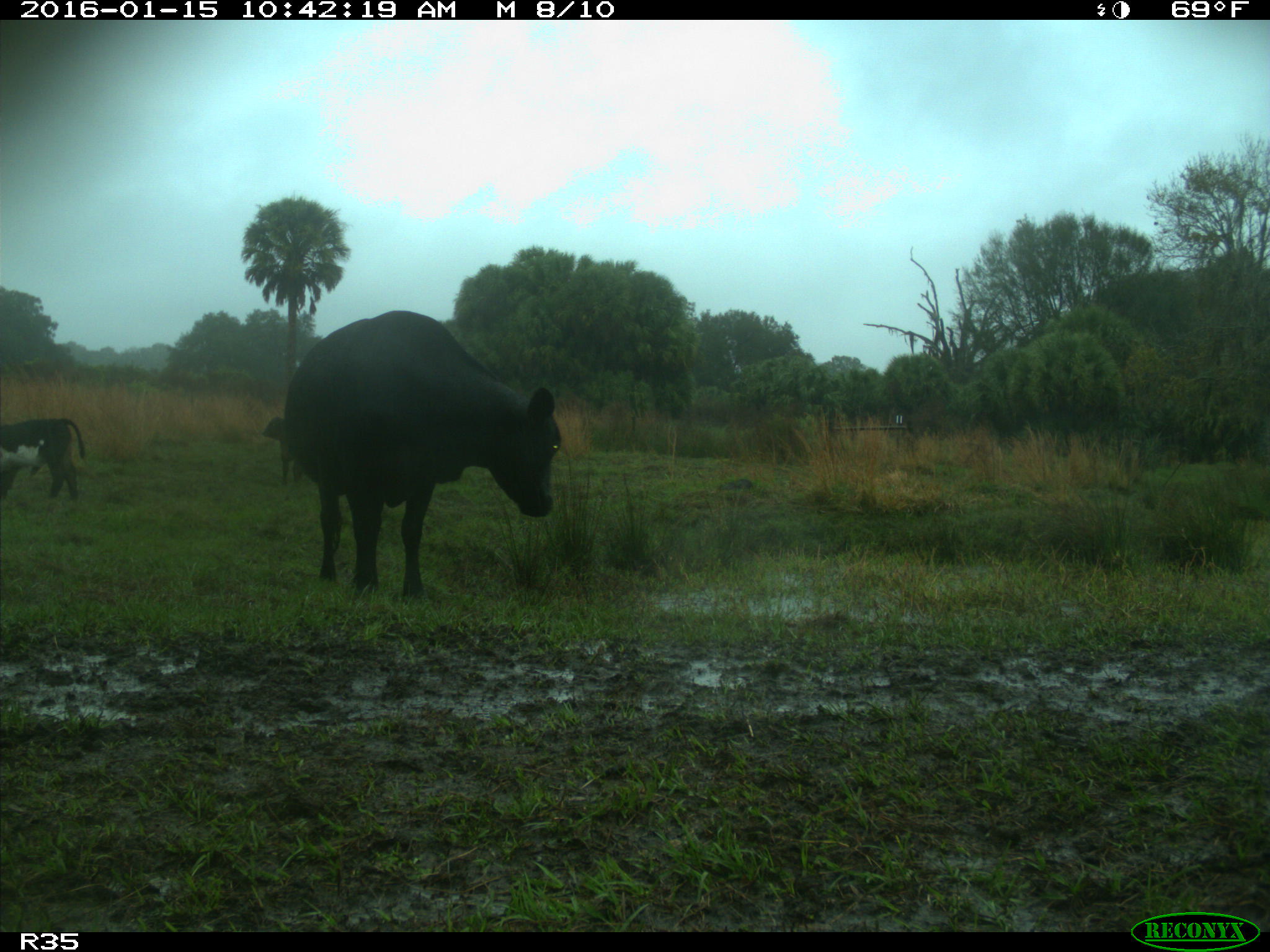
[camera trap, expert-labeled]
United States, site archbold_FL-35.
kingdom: Animalia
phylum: Chordata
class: Mammalia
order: Artiodactyla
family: Bovidae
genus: Bos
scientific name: Bos taurus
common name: domestic cow